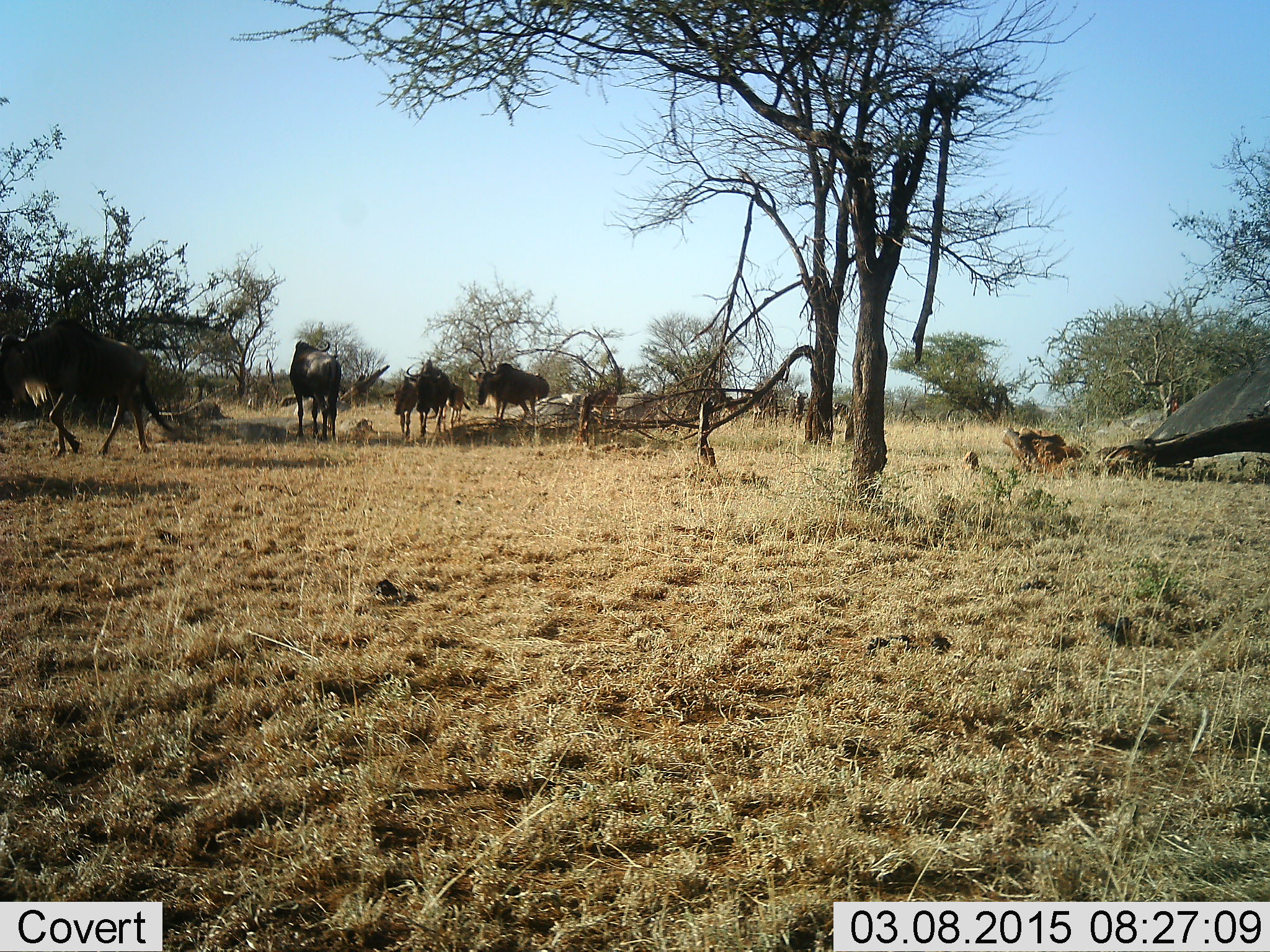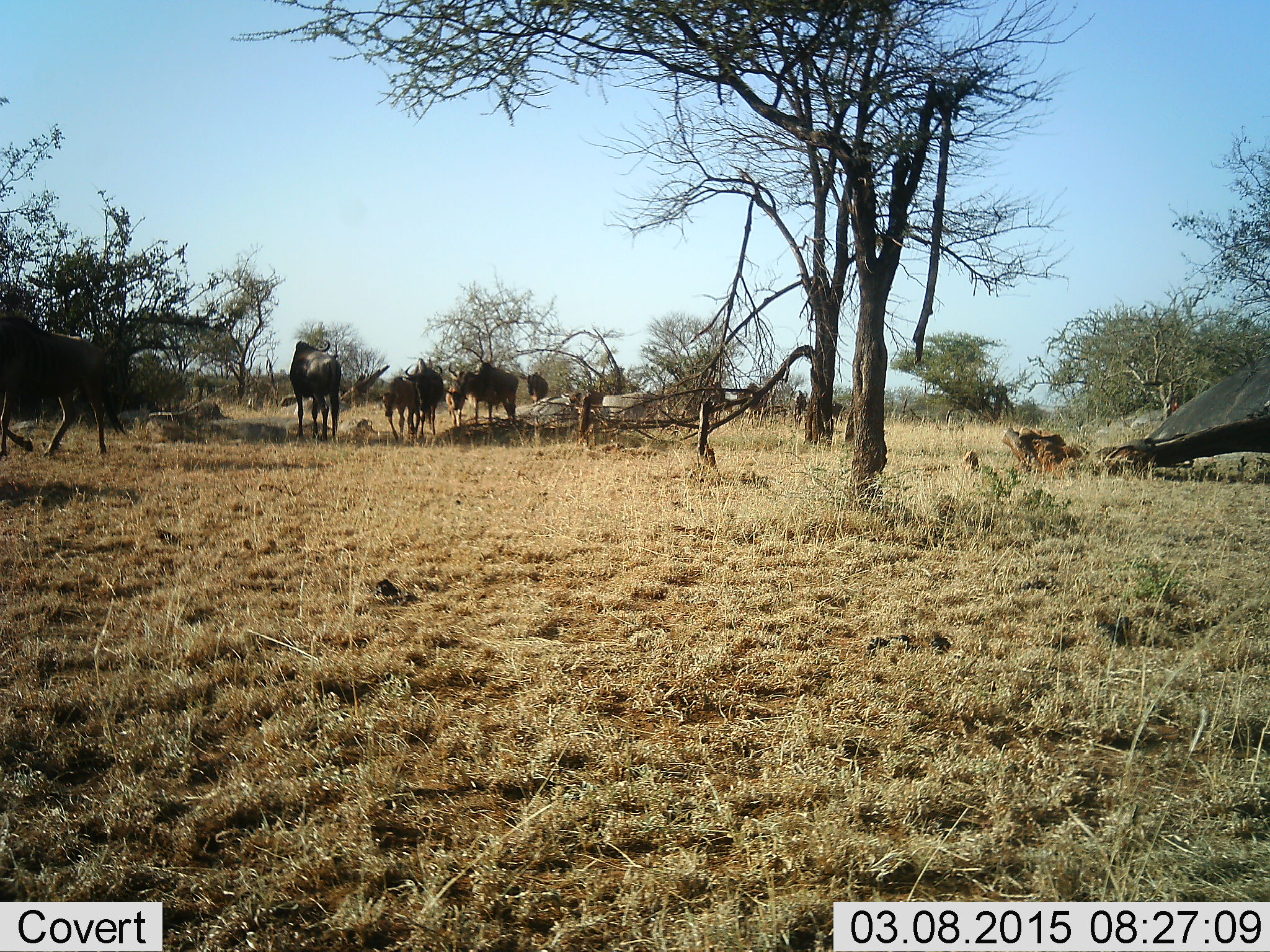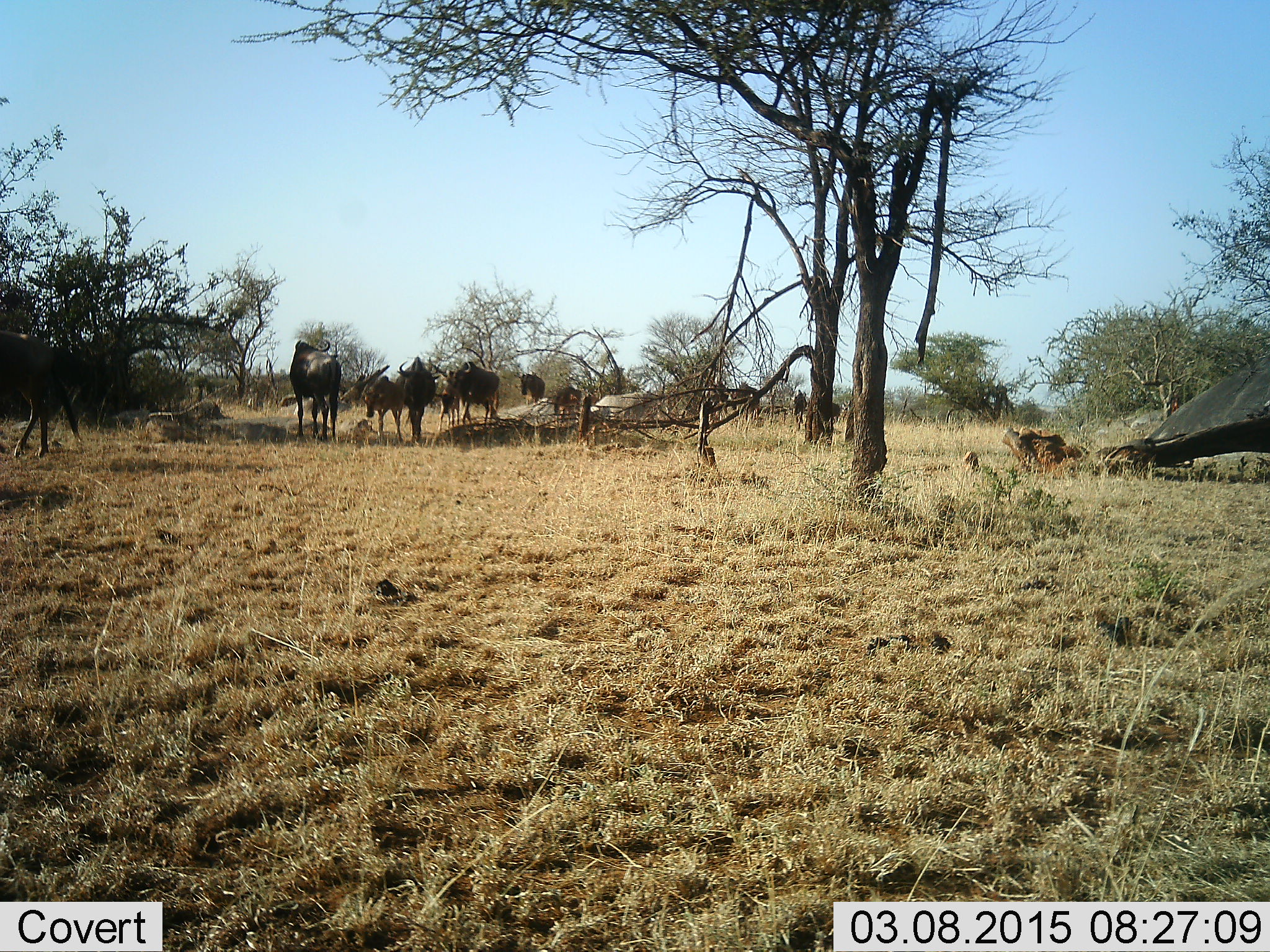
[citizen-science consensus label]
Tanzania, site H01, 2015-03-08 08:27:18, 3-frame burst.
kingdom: Animalia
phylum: Chordata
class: Mammalia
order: Artiodactyla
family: Bovidae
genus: Connochaetes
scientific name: Connochaetes taurinus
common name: blue wildebeest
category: wildebeest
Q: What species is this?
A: Wildebeest (blue wildebeest) (Connochaetes taurinus).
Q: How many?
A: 9.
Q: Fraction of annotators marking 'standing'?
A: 40%.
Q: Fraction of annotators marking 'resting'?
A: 0%.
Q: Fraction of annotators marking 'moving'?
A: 80%.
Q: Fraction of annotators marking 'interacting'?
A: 10%.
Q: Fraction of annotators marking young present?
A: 30%.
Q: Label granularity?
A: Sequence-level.